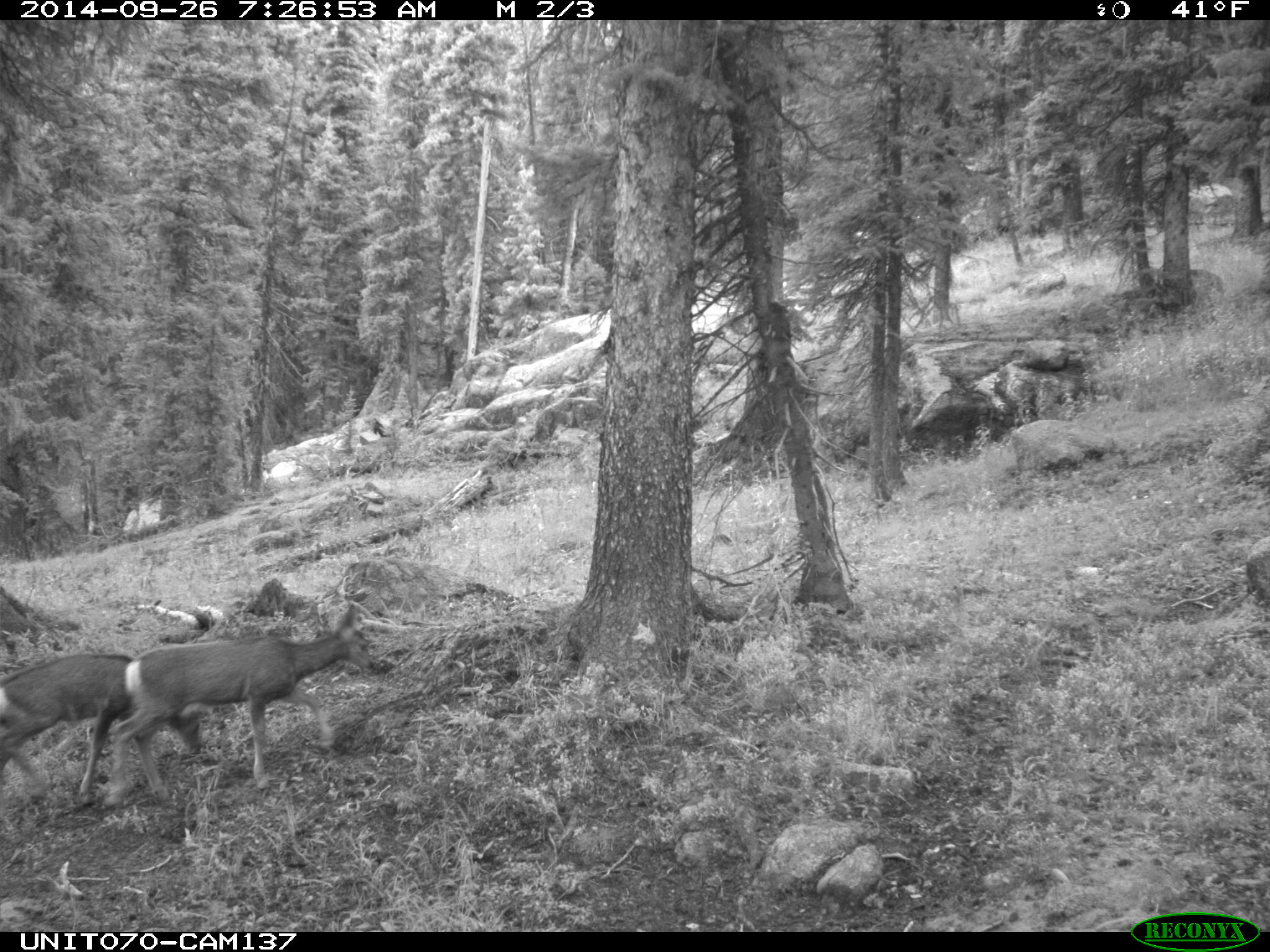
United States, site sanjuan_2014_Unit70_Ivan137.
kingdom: Animalia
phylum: Chordata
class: Mammalia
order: Artiodactyla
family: Cervidae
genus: Odocoileus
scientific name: Odocoileus hemionus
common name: mule deer